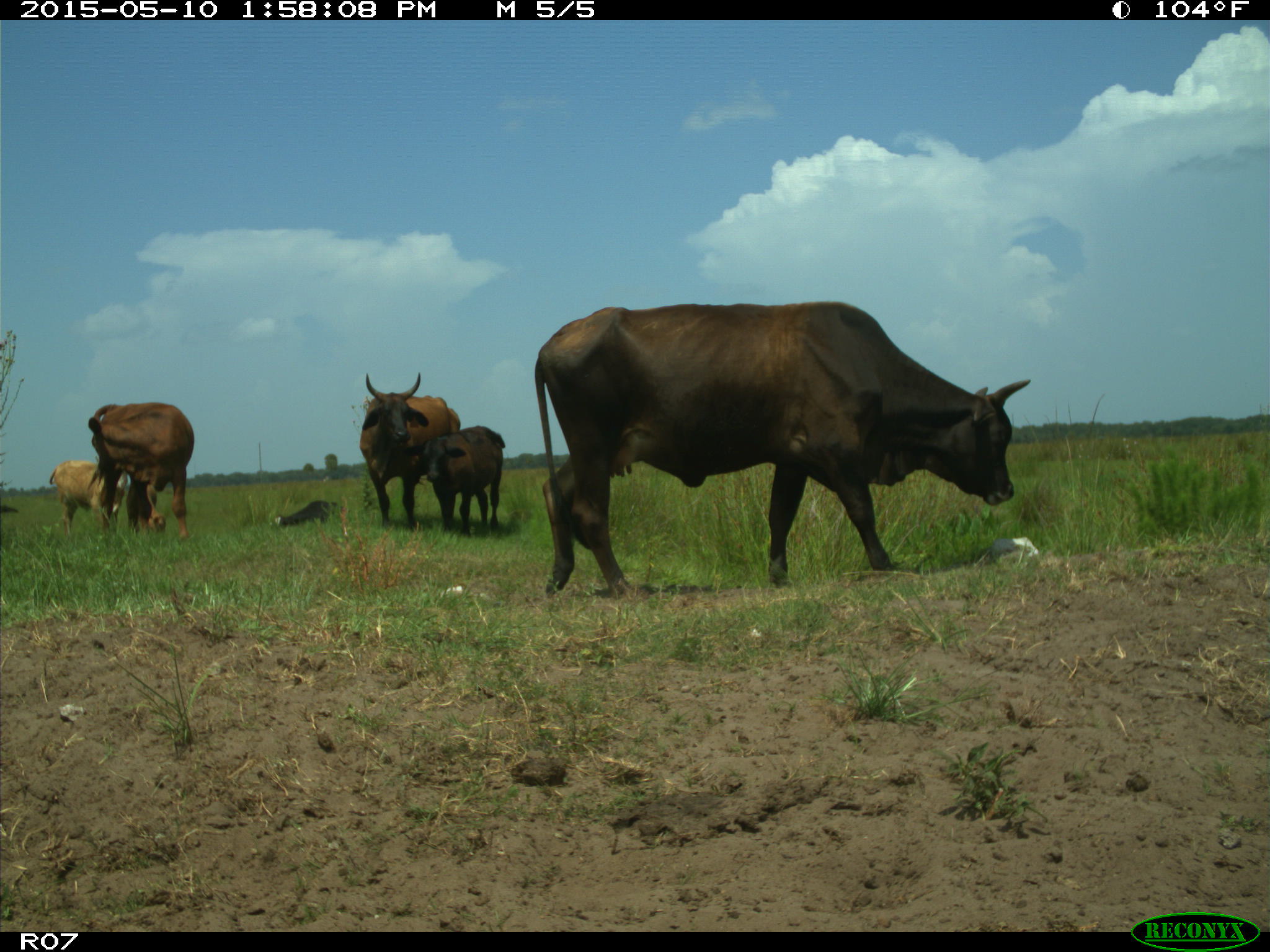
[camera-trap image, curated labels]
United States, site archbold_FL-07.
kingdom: Animalia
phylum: Chordata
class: Mammalia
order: Artiodactyla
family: Bovidae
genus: Bos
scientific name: Bos taurus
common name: domestic cow